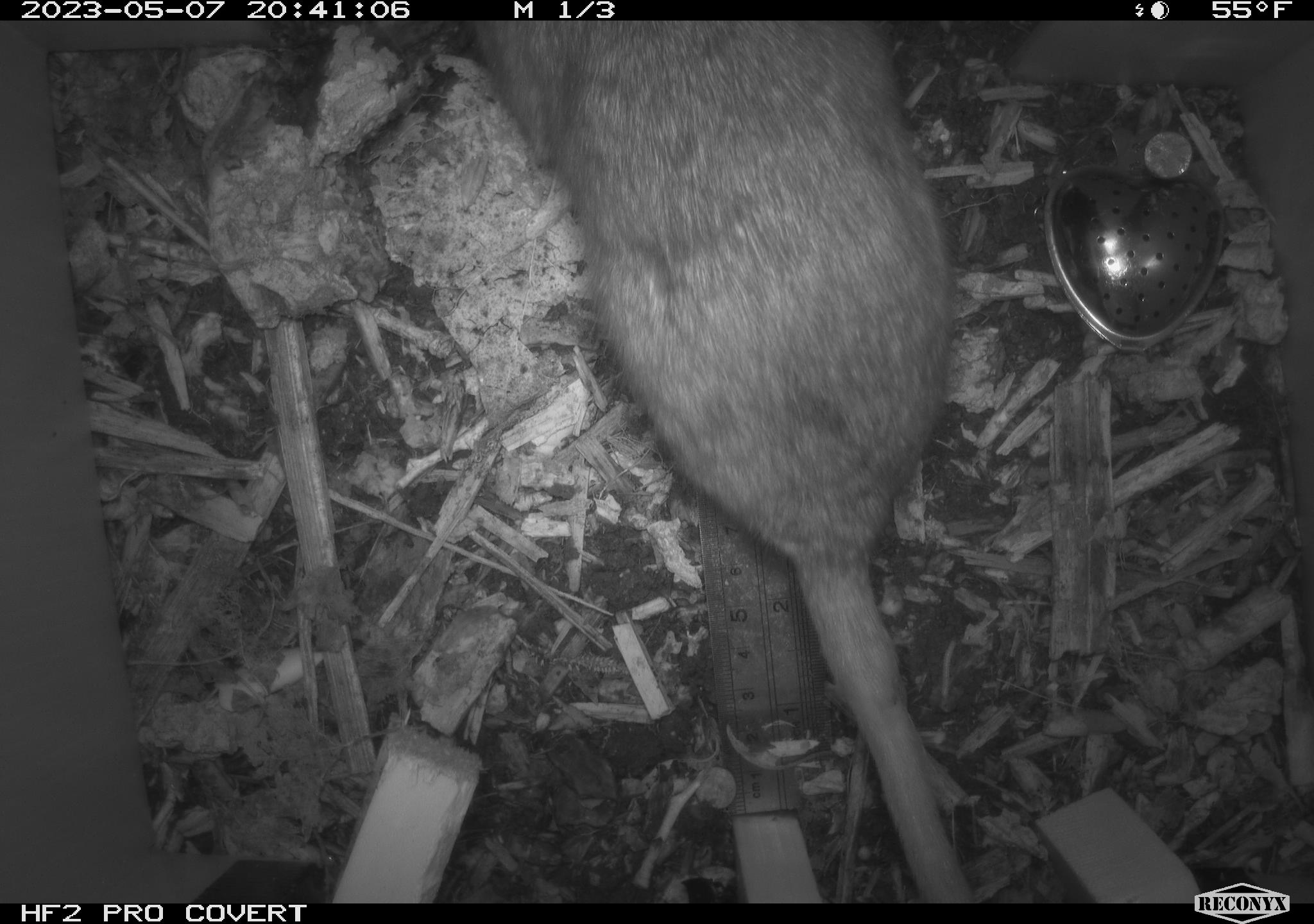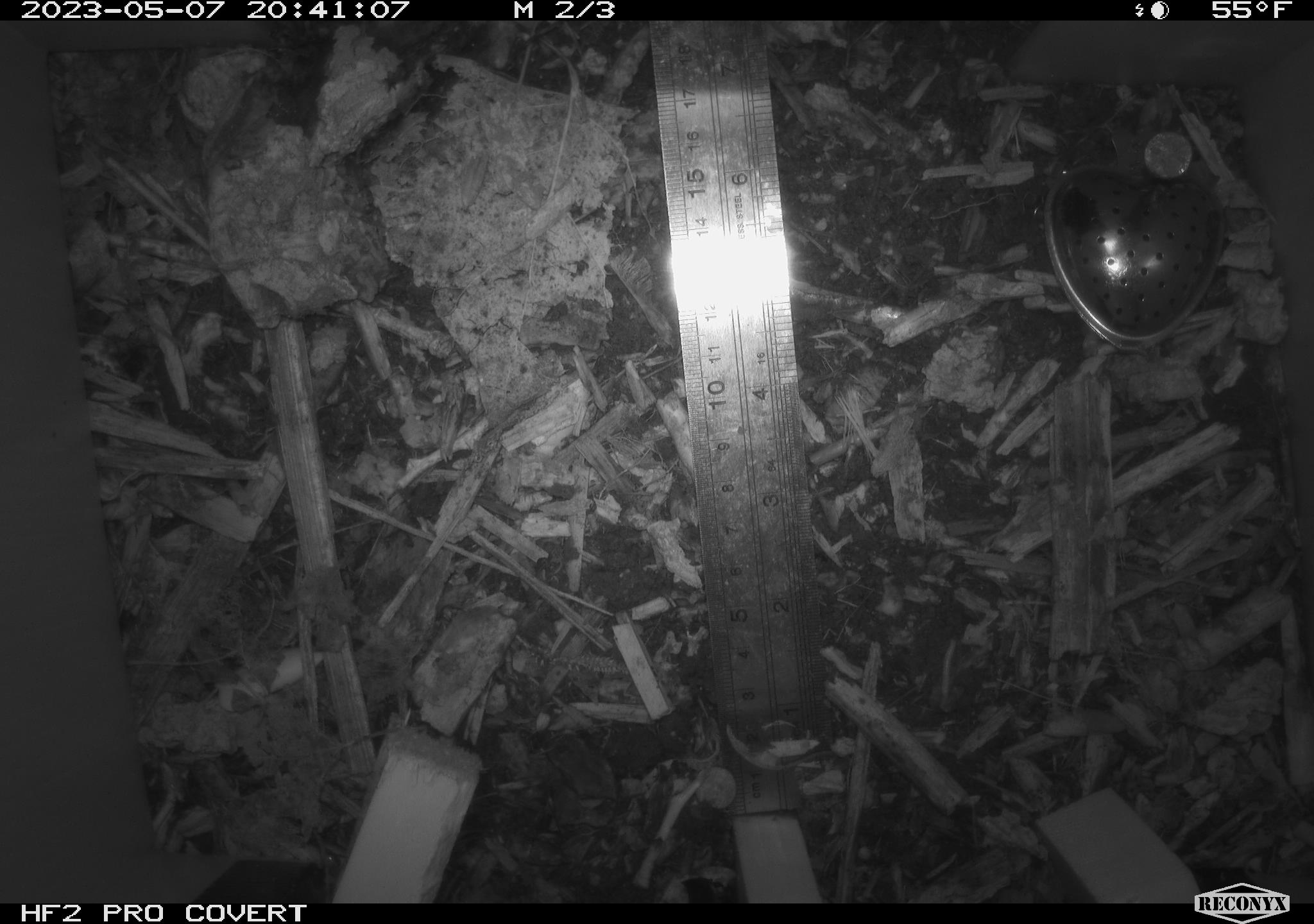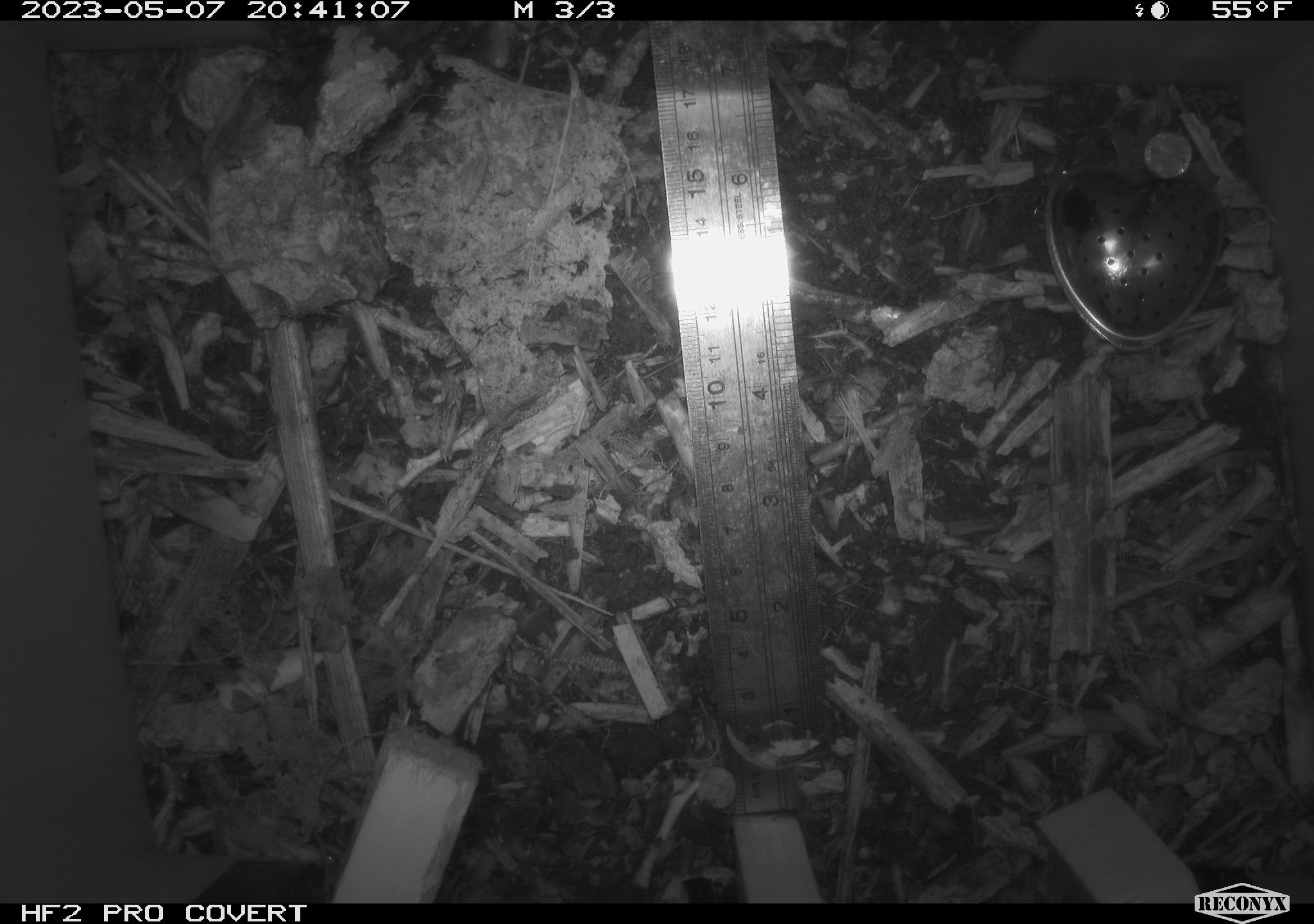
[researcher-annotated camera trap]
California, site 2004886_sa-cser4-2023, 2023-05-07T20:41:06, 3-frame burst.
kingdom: Animalia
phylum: Chordata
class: Mammalia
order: Rodentia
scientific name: Rodentia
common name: mouse species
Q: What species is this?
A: Mouse species (Rodentia).